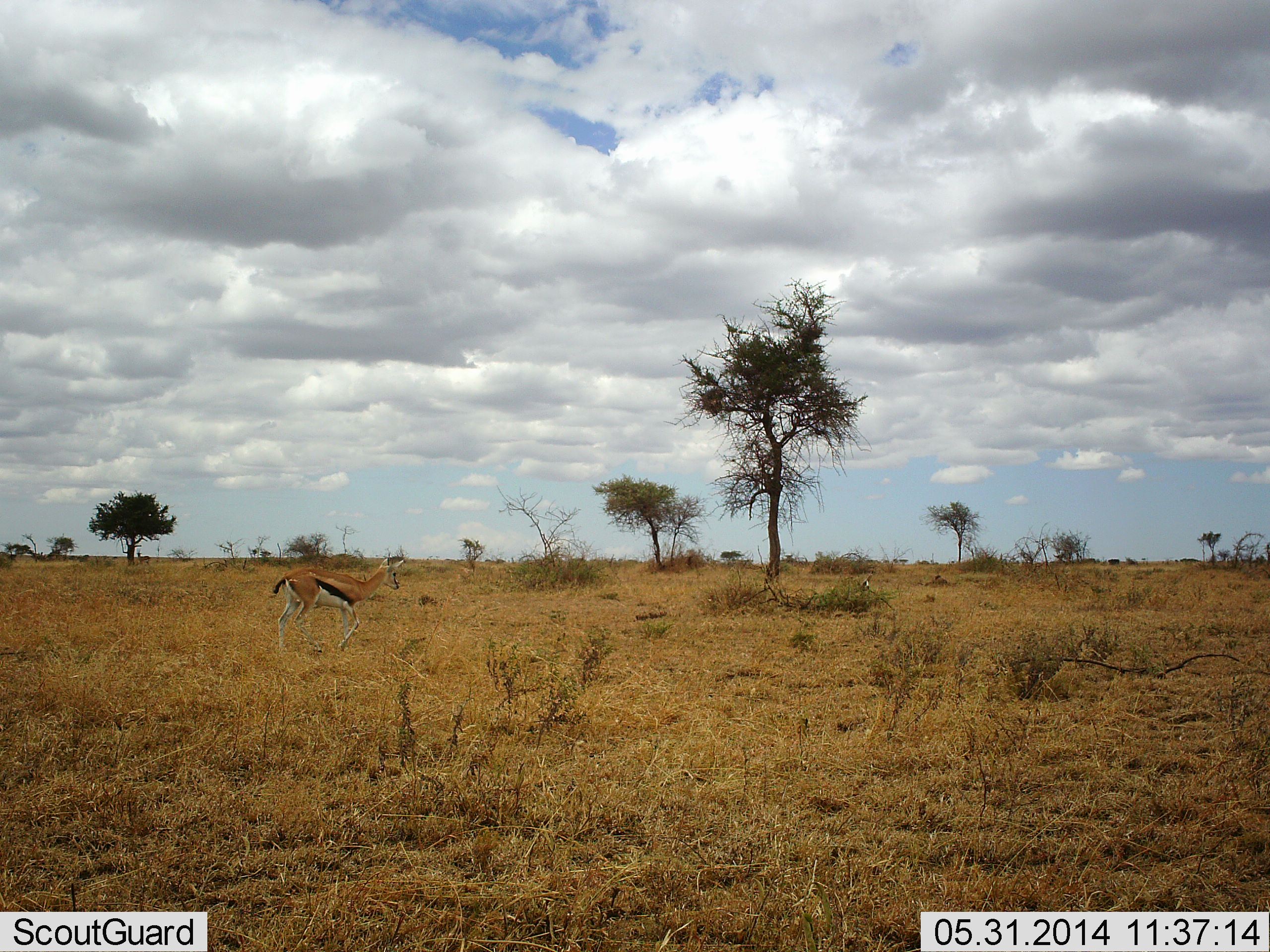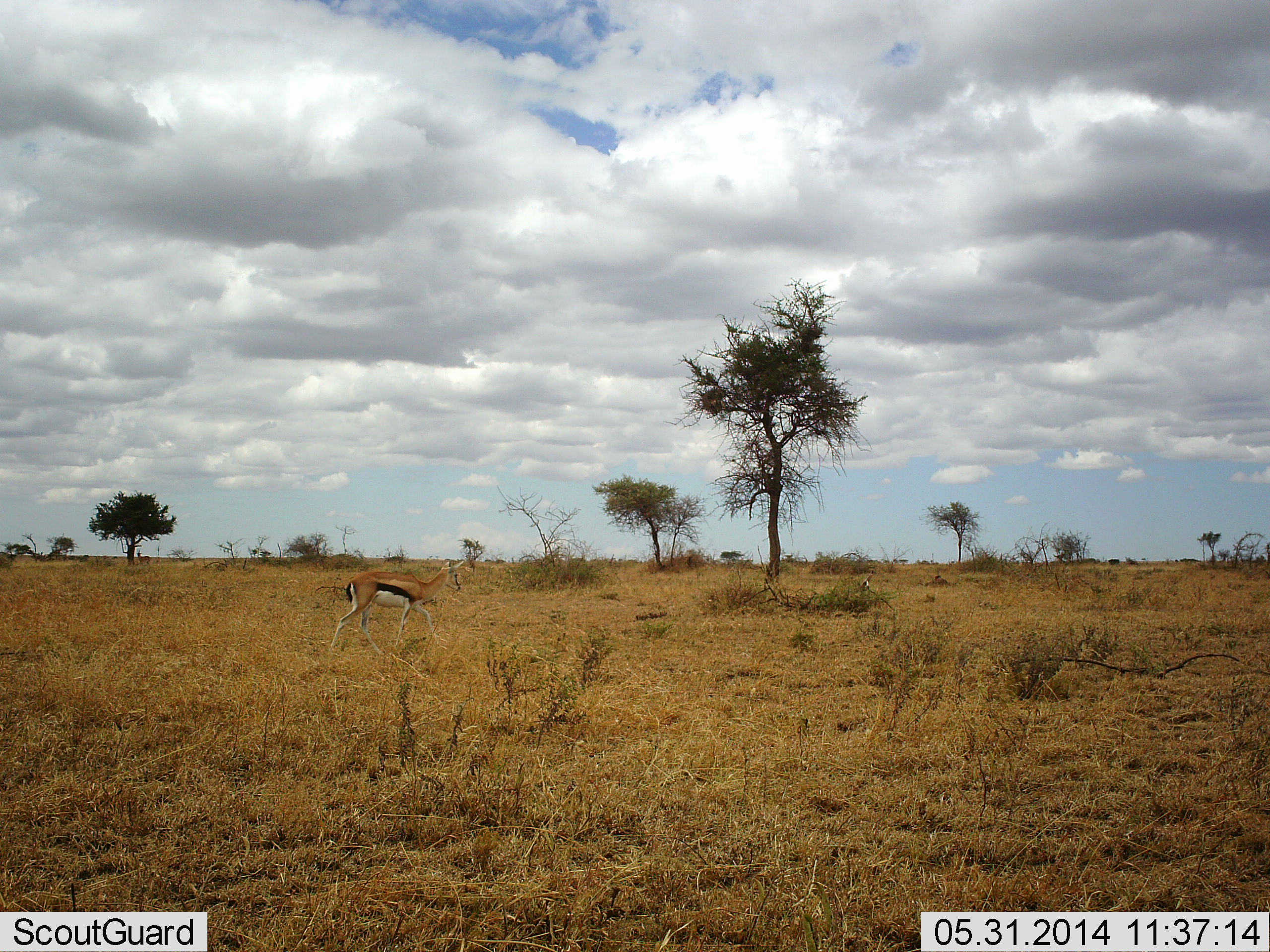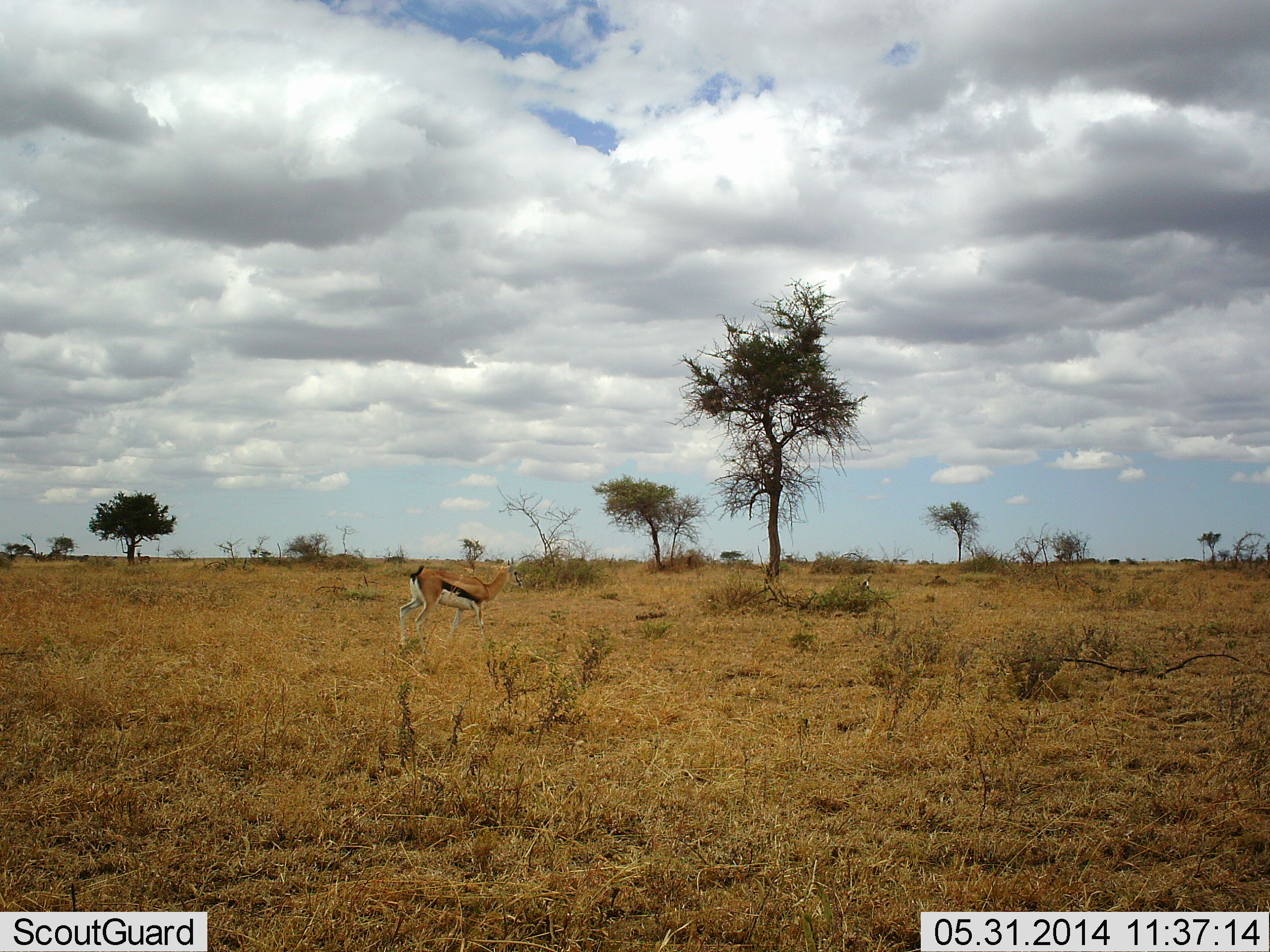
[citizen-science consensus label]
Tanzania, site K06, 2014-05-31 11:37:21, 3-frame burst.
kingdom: Animalia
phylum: Chordata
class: Mammalia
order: Artiodactyla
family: Bovidae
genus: Eudorcas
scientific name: Eudorcas thomsonii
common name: thomson's gazelle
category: gazellethomsons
Gazellethomsons (thomson's gazelle) (Eudorcas thomsonii), count 1. Behavior (volunteer vote fractions): standing 9%, resting 0%, moving 91%, interacting 0%. Young present (vote fraction): 0%. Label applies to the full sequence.